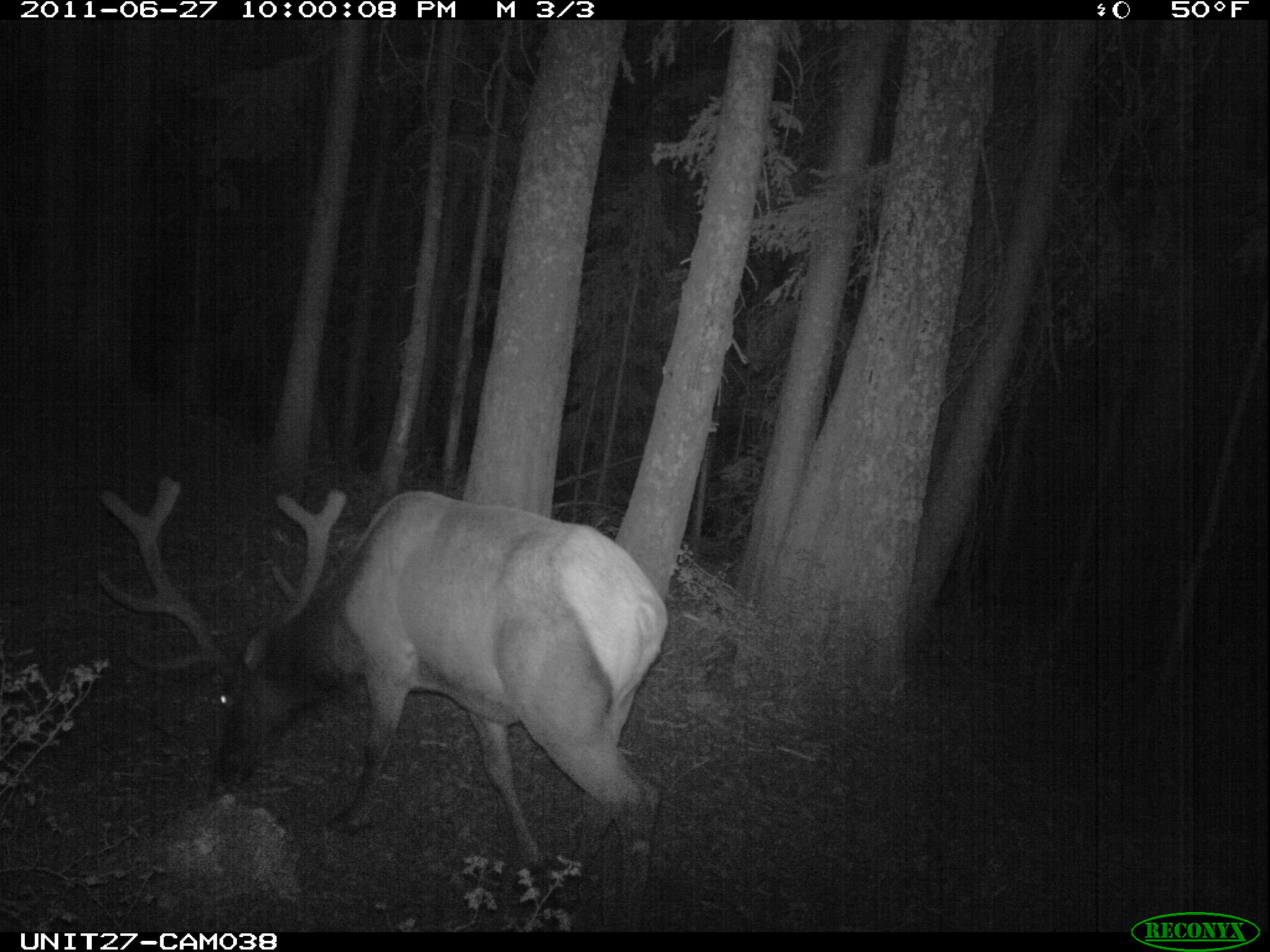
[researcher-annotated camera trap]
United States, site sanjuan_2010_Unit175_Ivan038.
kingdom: Animalia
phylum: Chordata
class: Mammalia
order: Artiodactyla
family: Cervidae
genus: Cervus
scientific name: Cervus elaphus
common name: red deer